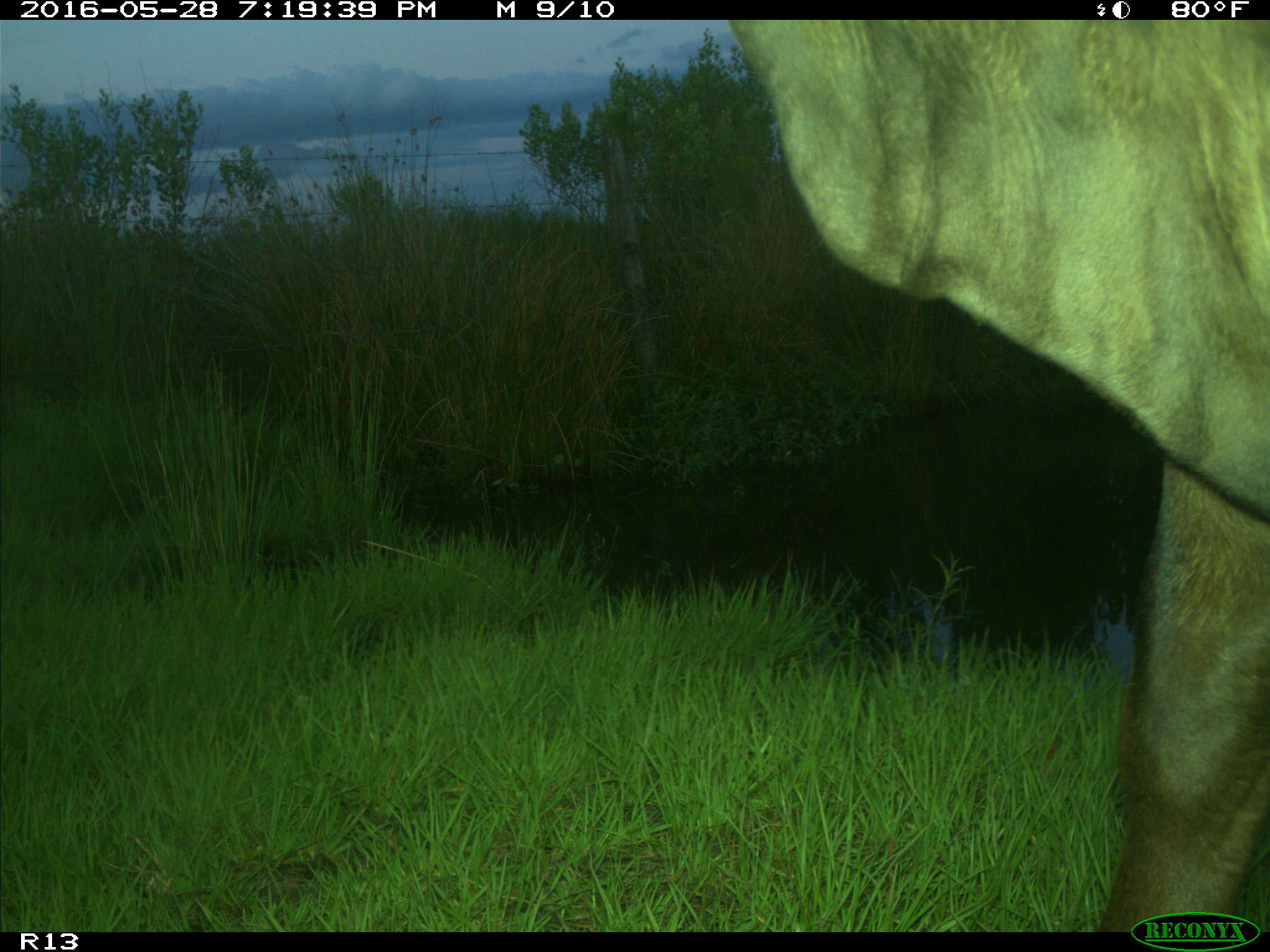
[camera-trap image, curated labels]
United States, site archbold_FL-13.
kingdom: Animalia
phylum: Chordata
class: Mammalia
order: Artiodactyla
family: Bovidae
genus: Bos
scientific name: Bos taurus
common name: domestic cow